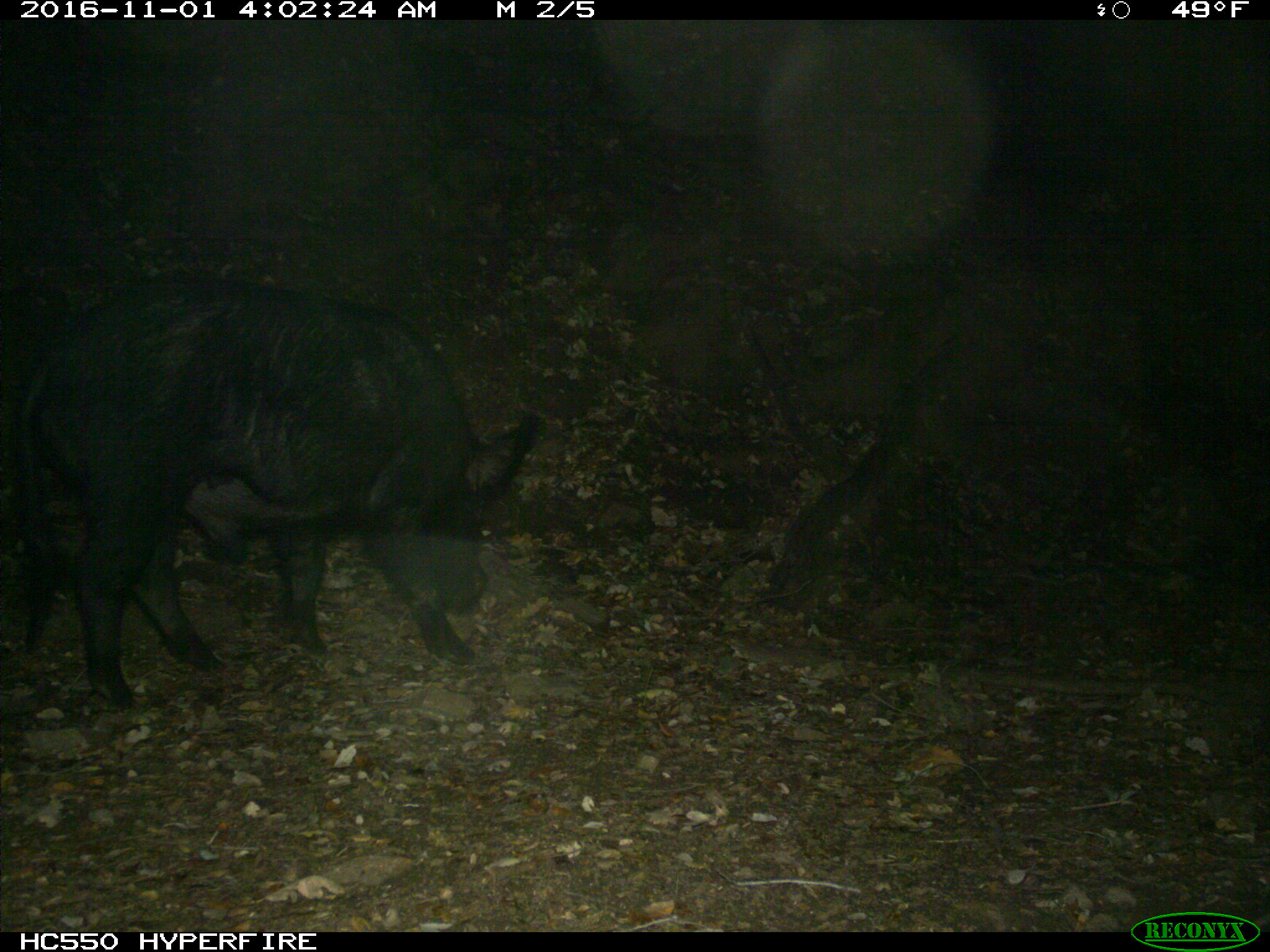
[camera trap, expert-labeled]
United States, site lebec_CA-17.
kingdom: Animalia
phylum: Chordata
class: Mammalia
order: Artiodactyla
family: Suidae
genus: Sus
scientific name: Sus scrofa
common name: wild boar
Sus scrofa (wild boar).